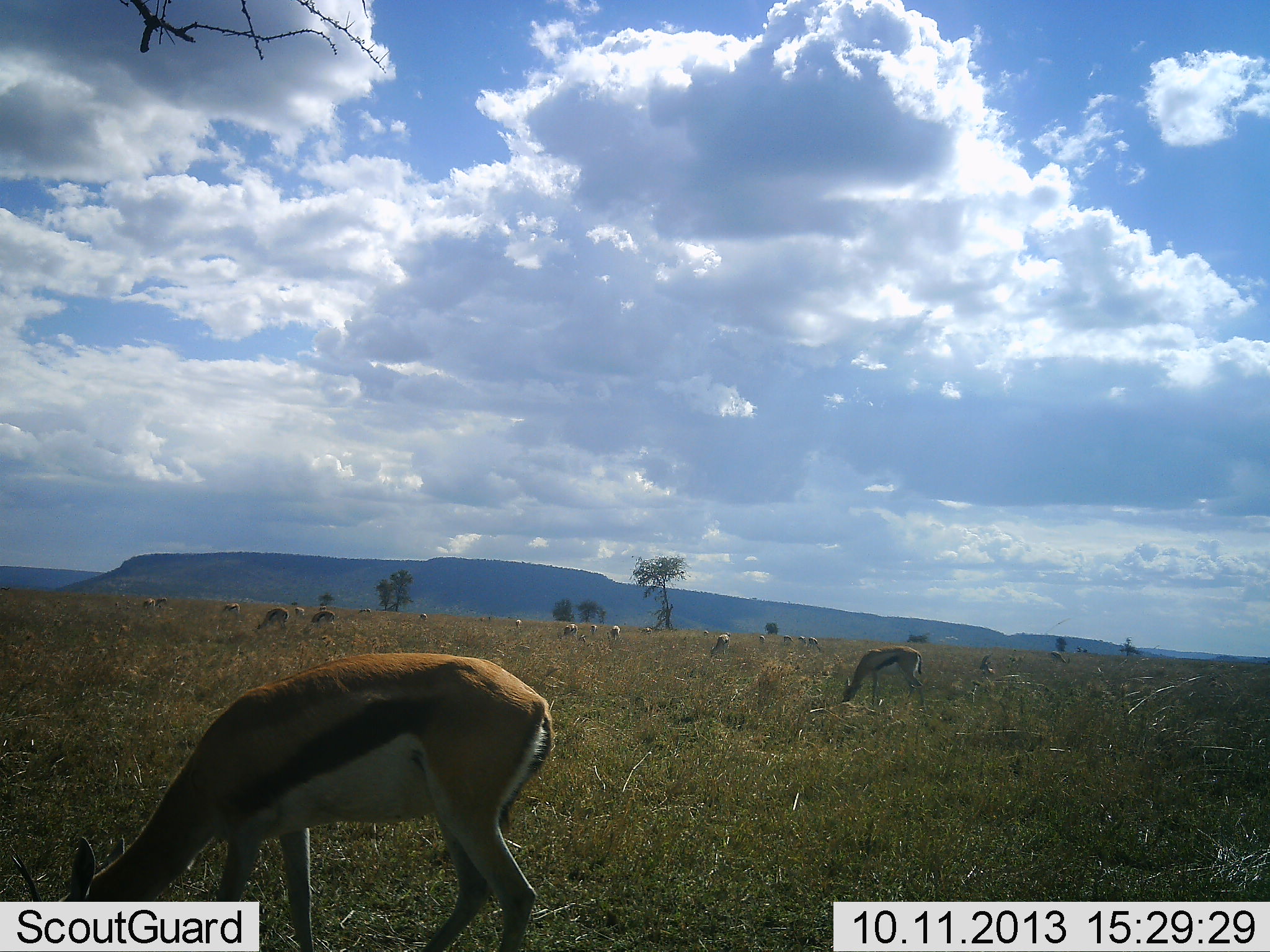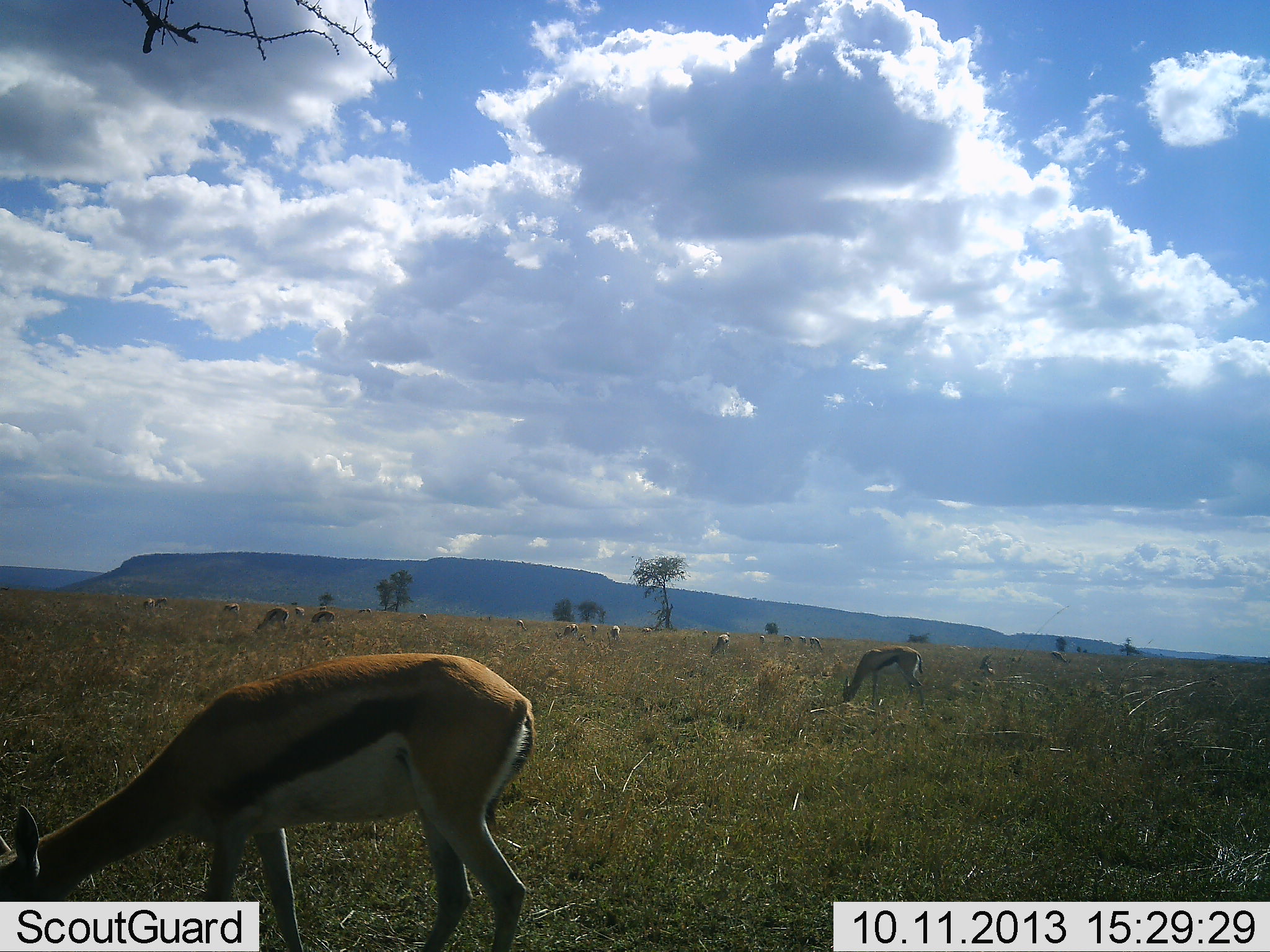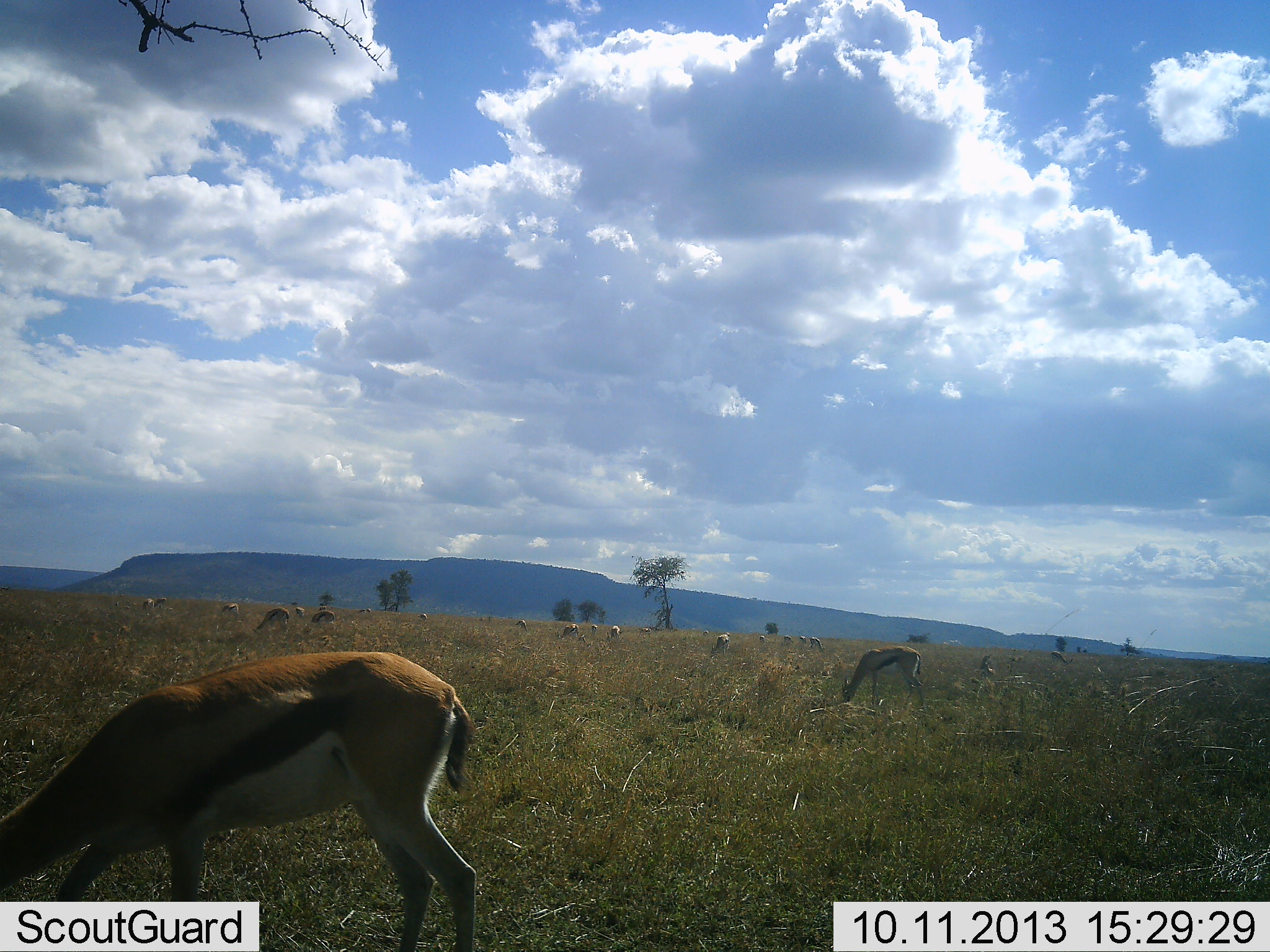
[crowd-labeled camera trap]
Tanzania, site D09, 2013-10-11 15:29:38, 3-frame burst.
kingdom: Animalia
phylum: Chordata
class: Mammalia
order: Artiodactyla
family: Bovidae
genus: Eudorcas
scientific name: Eudorcas thomsonii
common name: thomson's gazelle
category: gazellethomsons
Gazellethomsons (thomson's gazelle) (Eudorcas thomsonii), count 11-50. Behavior (volunteer vote fractions): standing 40%, resting 0%, moving 10%, interacting 0%. Young present (vote fraction): 0%. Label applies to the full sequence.